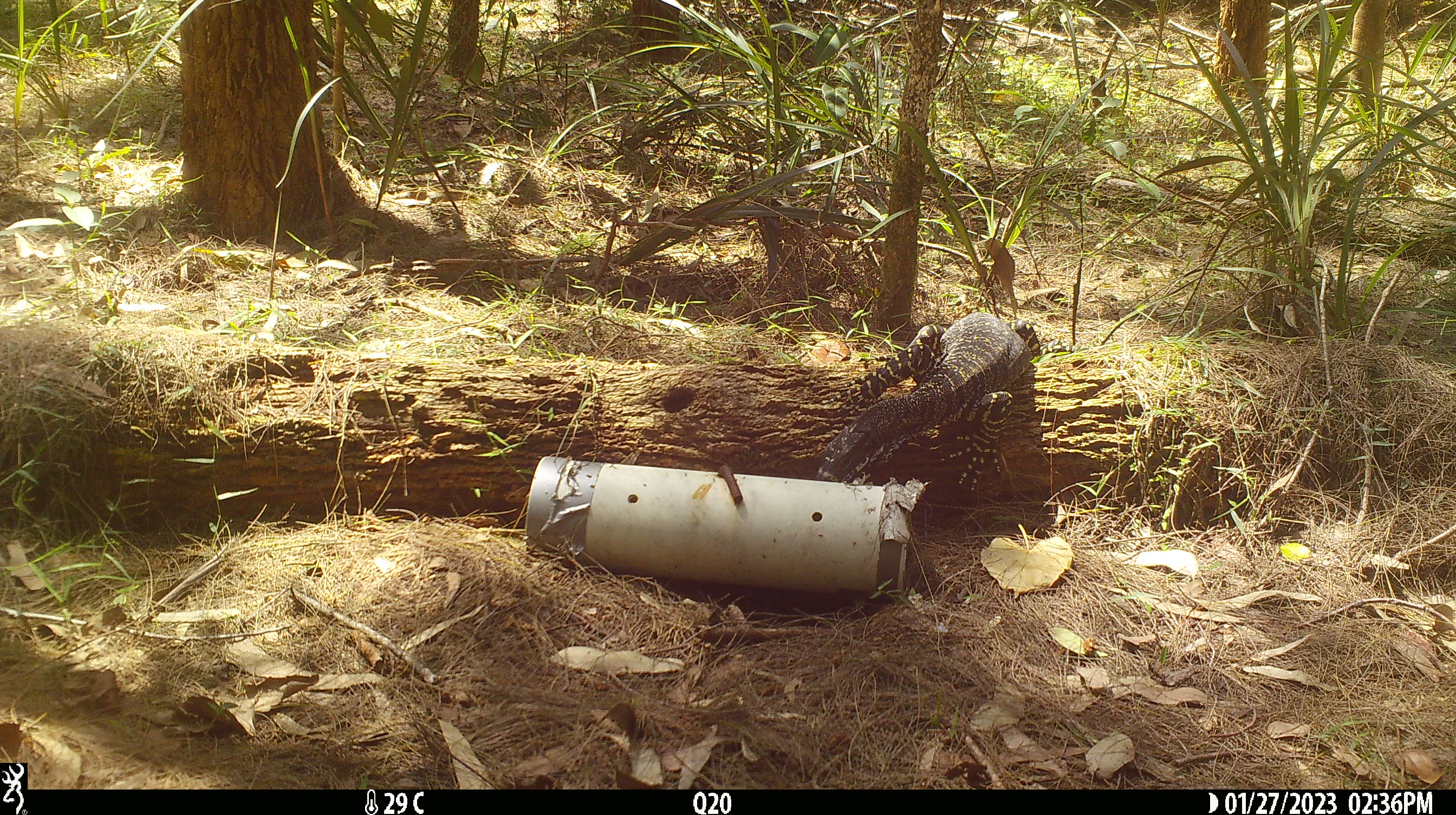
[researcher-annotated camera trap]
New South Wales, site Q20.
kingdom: Animalia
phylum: Chordata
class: Reptilia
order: Squamata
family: Varanidae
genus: Varanus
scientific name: Varanus varius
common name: lace monitor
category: goanna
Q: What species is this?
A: Goanna (lace monitor) (Varanus varius).